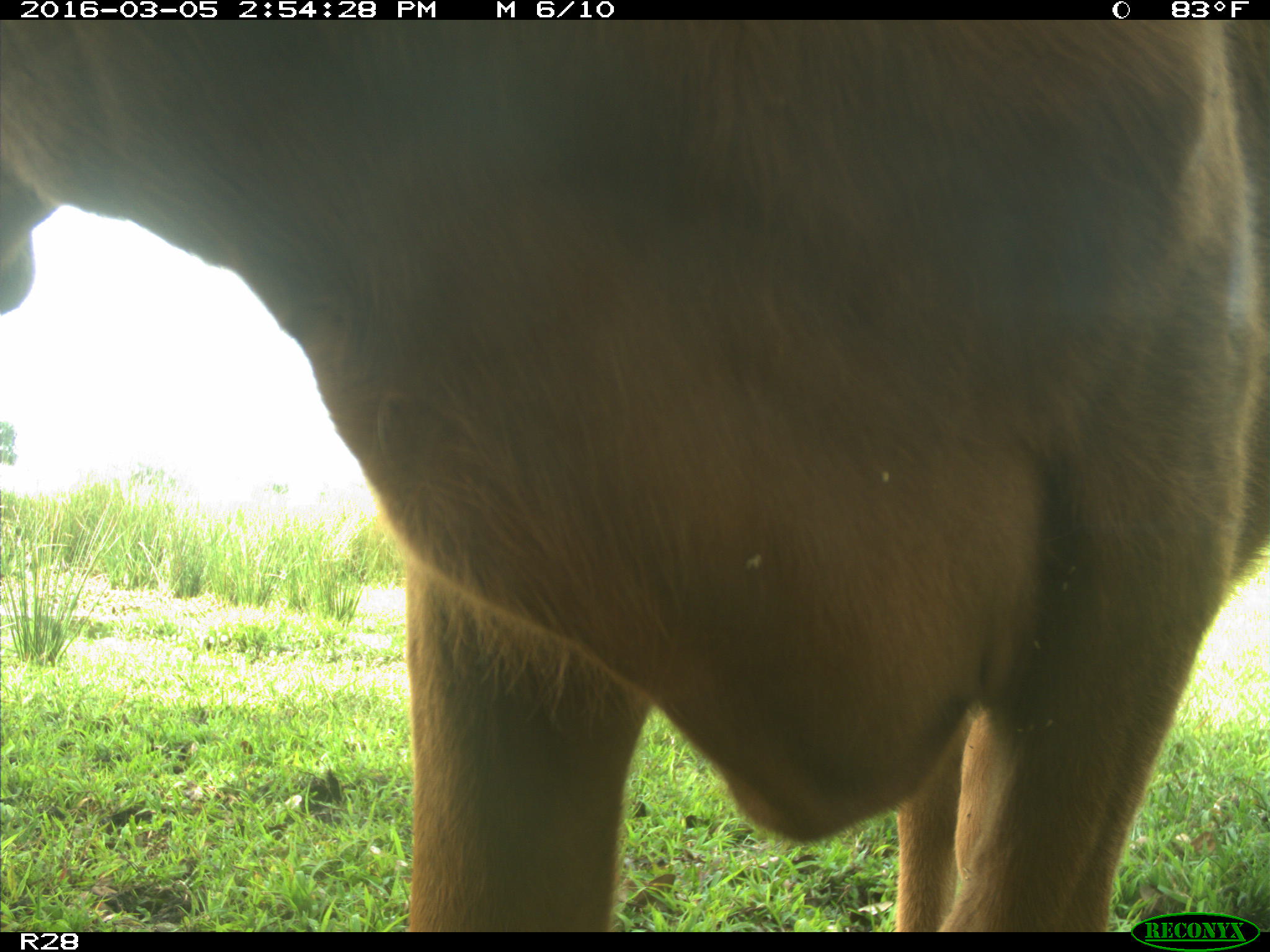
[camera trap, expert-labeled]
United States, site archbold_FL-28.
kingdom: Animalia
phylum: Chordata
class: Mammalia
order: Artiodactyla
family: Bovidae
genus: Bos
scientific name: Bos taurus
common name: domestic cow